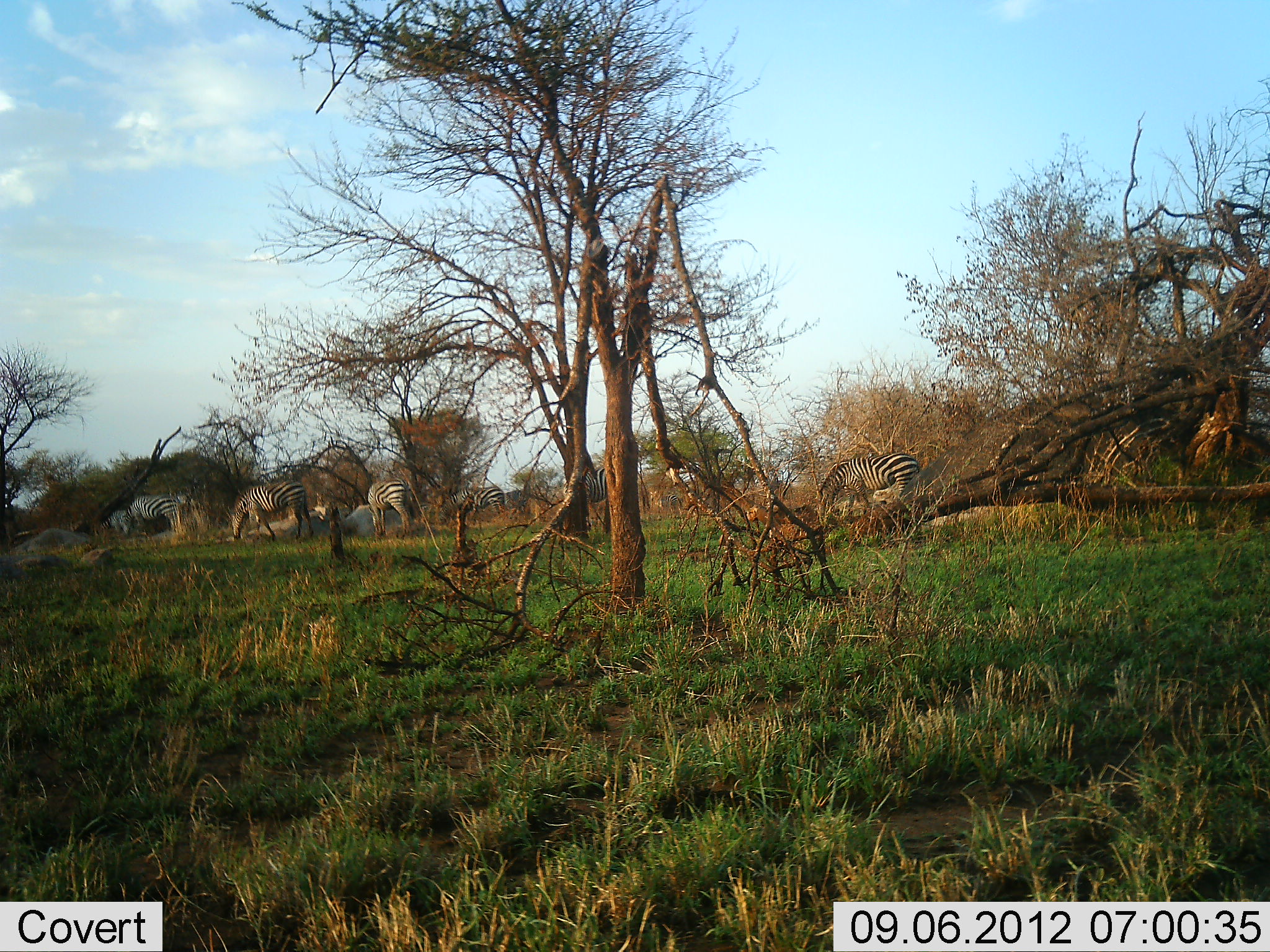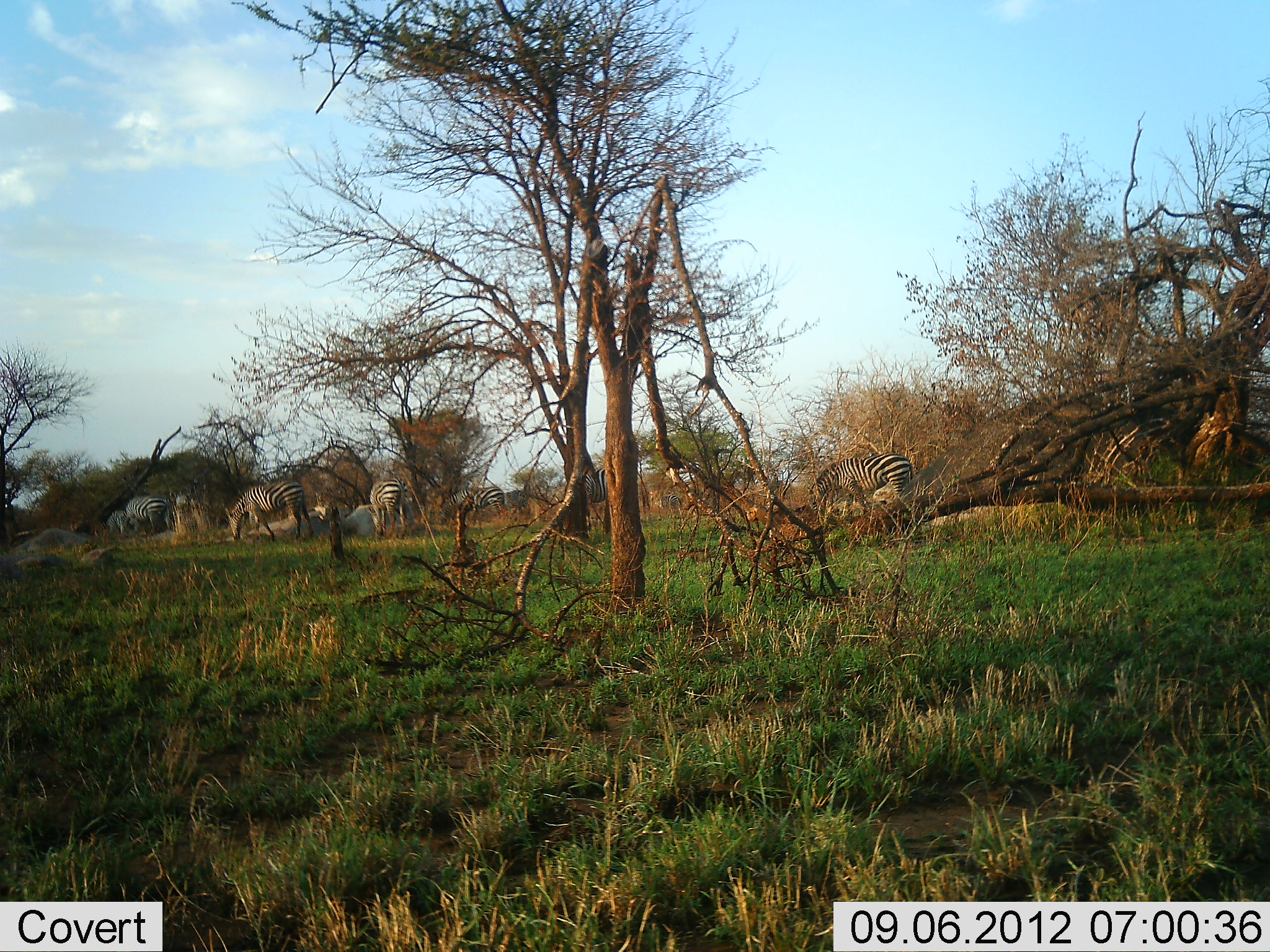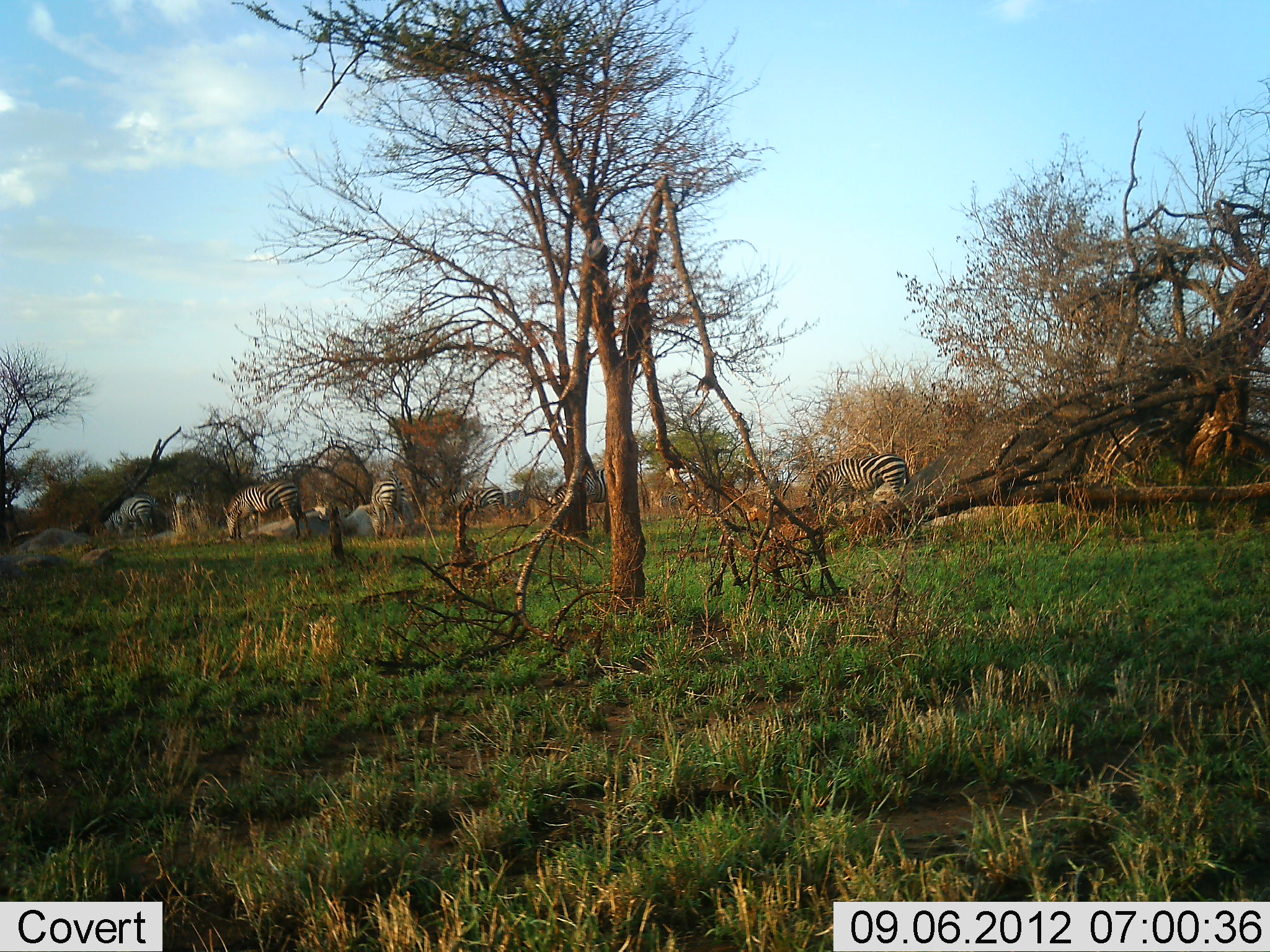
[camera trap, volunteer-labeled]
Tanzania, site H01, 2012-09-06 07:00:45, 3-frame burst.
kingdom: Animalia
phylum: Chordata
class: Mammalia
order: Perissodactyla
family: Equidae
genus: Equus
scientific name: Equus quagga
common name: plains zebra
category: zebra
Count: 7.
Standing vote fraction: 10%.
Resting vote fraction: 0%.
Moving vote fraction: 40%.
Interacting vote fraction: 0%.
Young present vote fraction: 0%.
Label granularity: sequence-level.